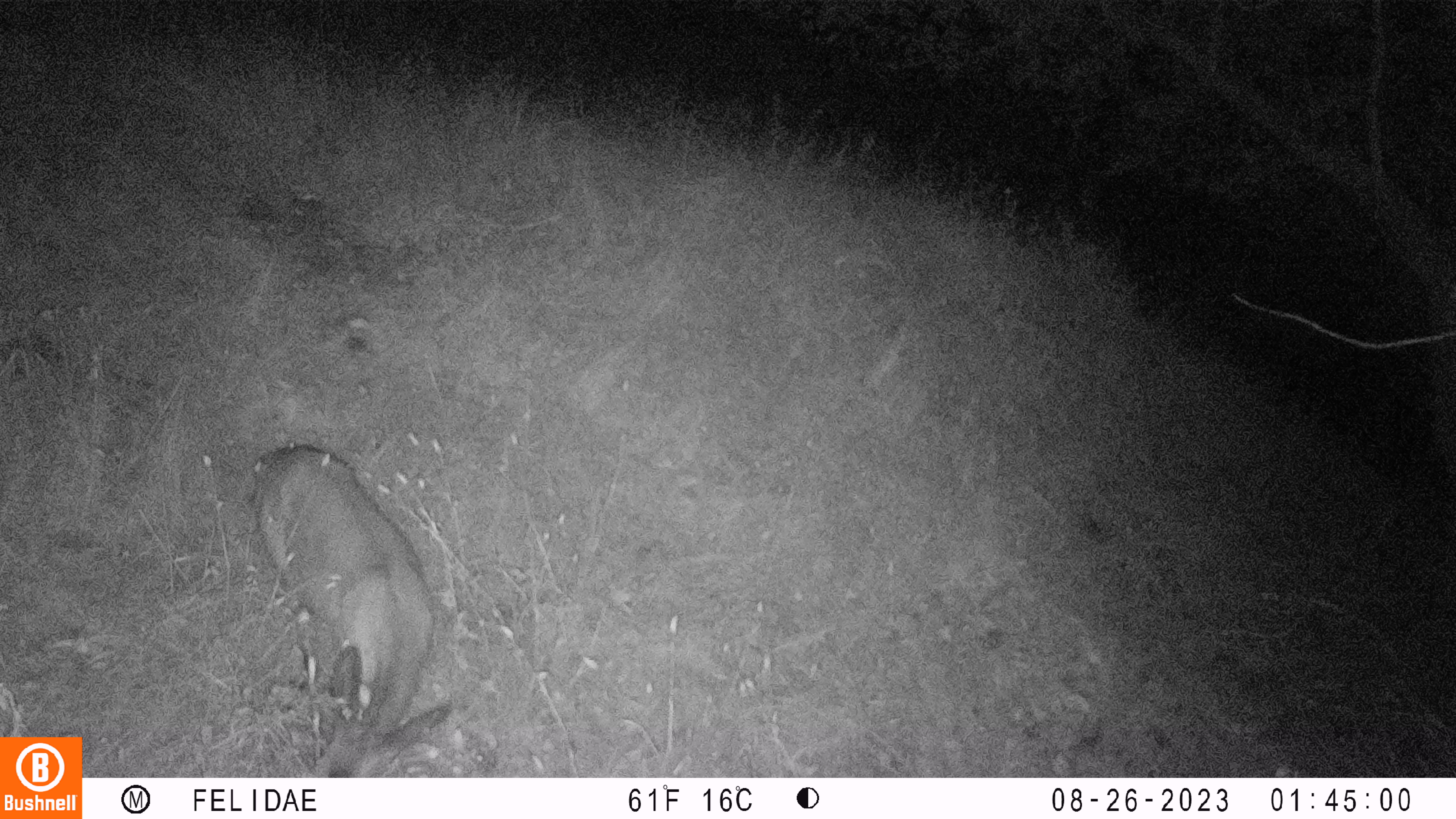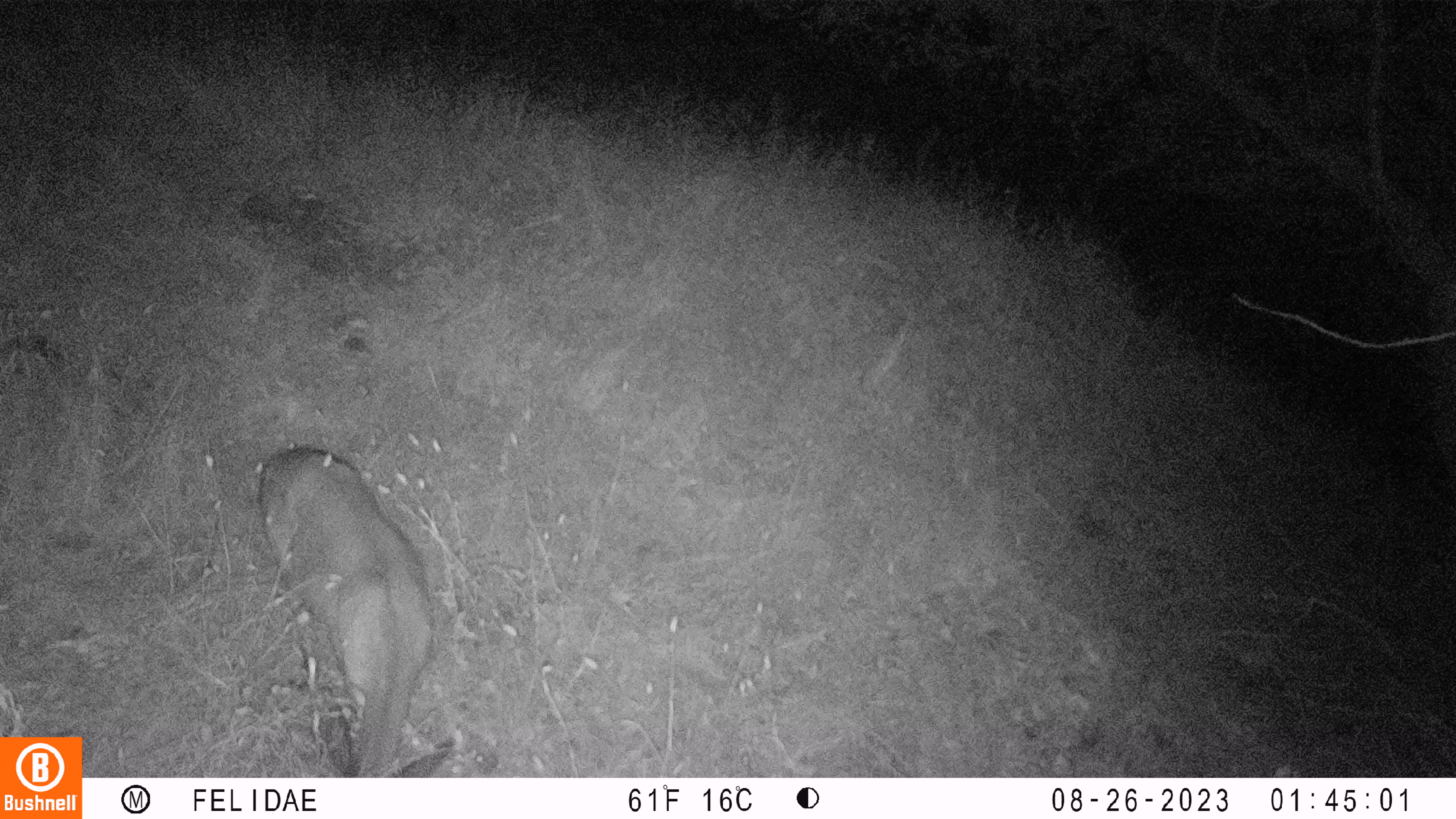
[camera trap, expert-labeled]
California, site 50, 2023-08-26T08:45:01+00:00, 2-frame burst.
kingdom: Animalia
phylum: Chordata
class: Mammalia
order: Artiodactyla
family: Cervidae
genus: Odocoileus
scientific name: Odocoileus hemionus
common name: mule deer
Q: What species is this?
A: Mule deer (Odocoileus hemionus).